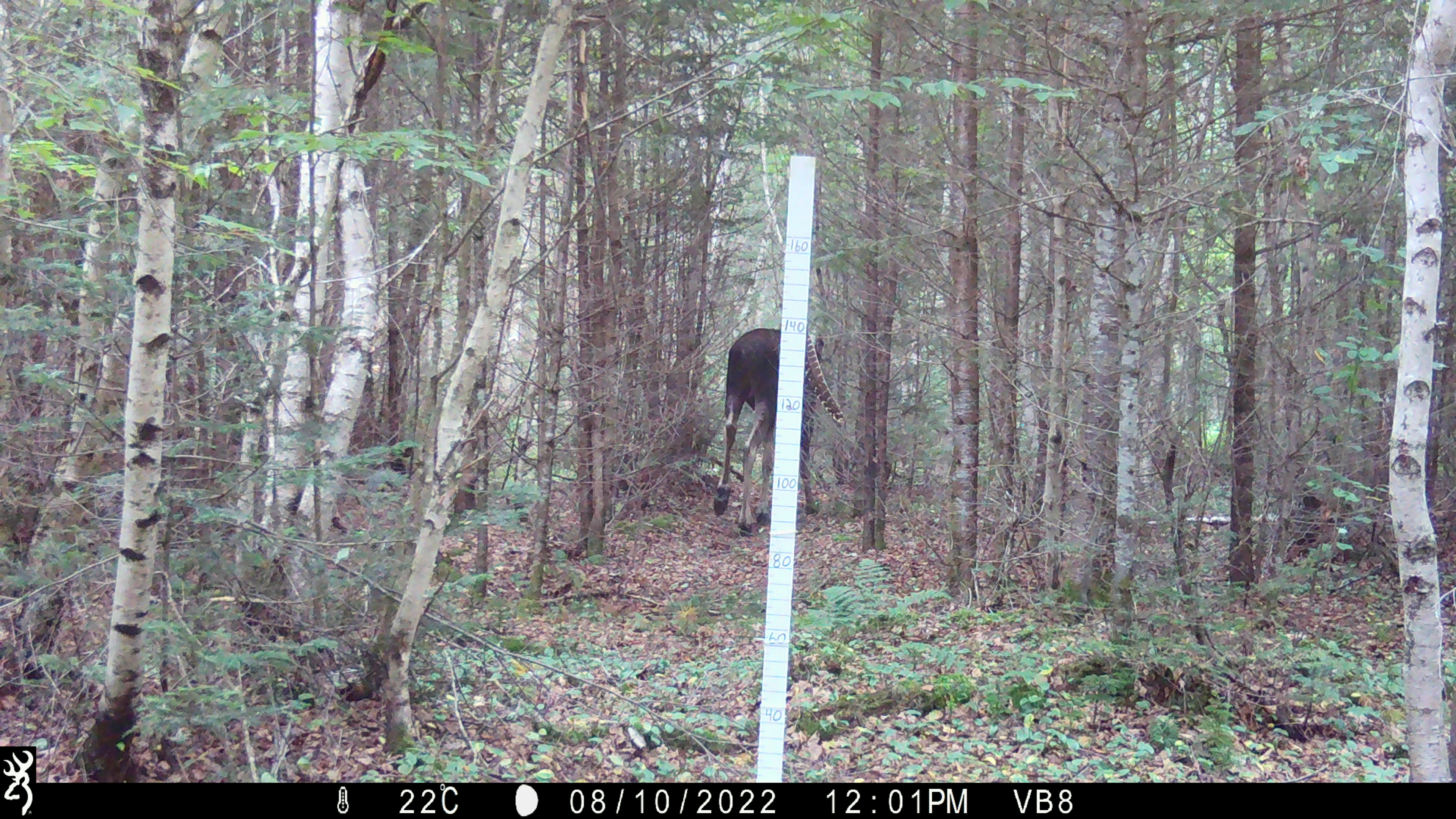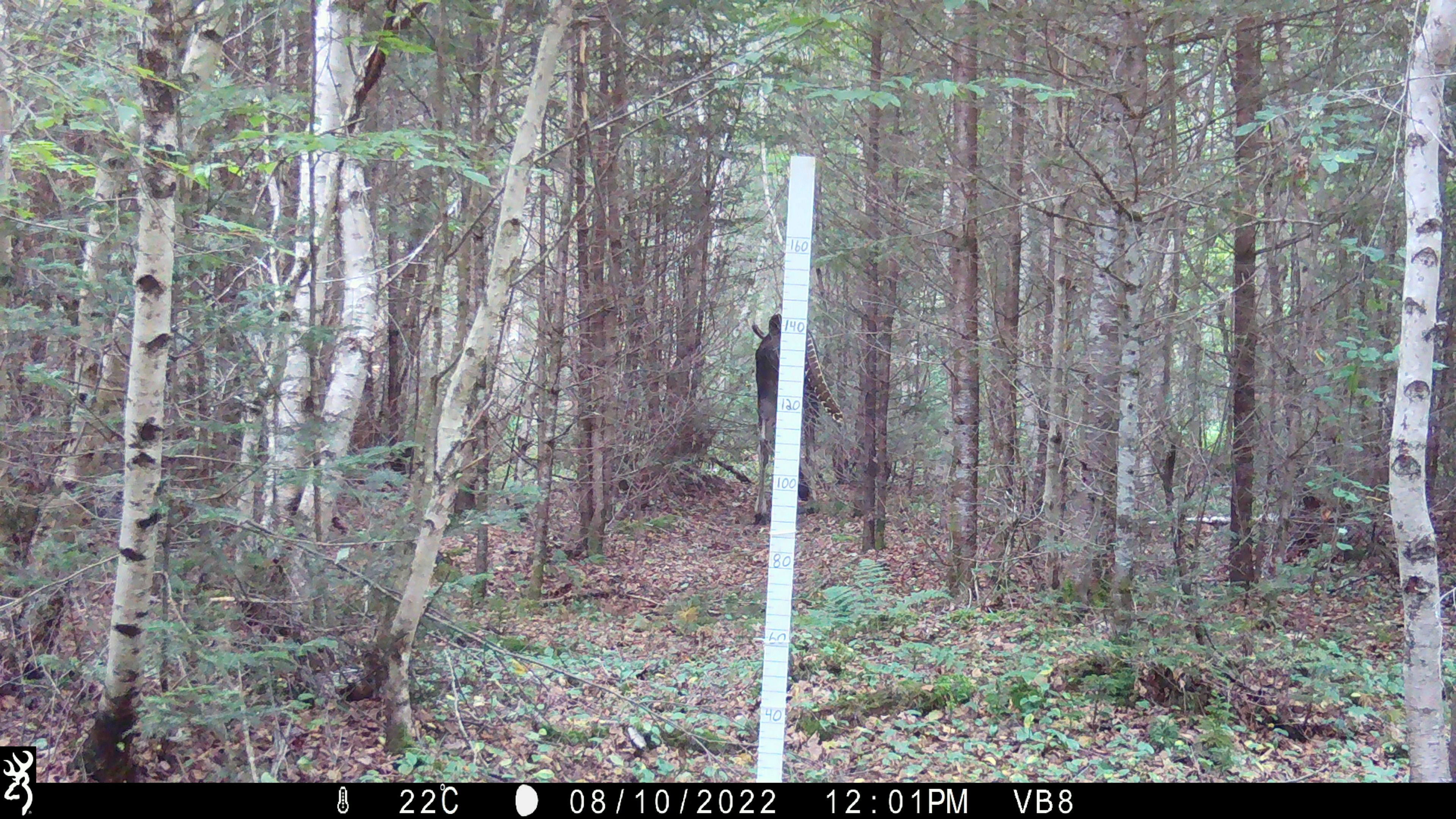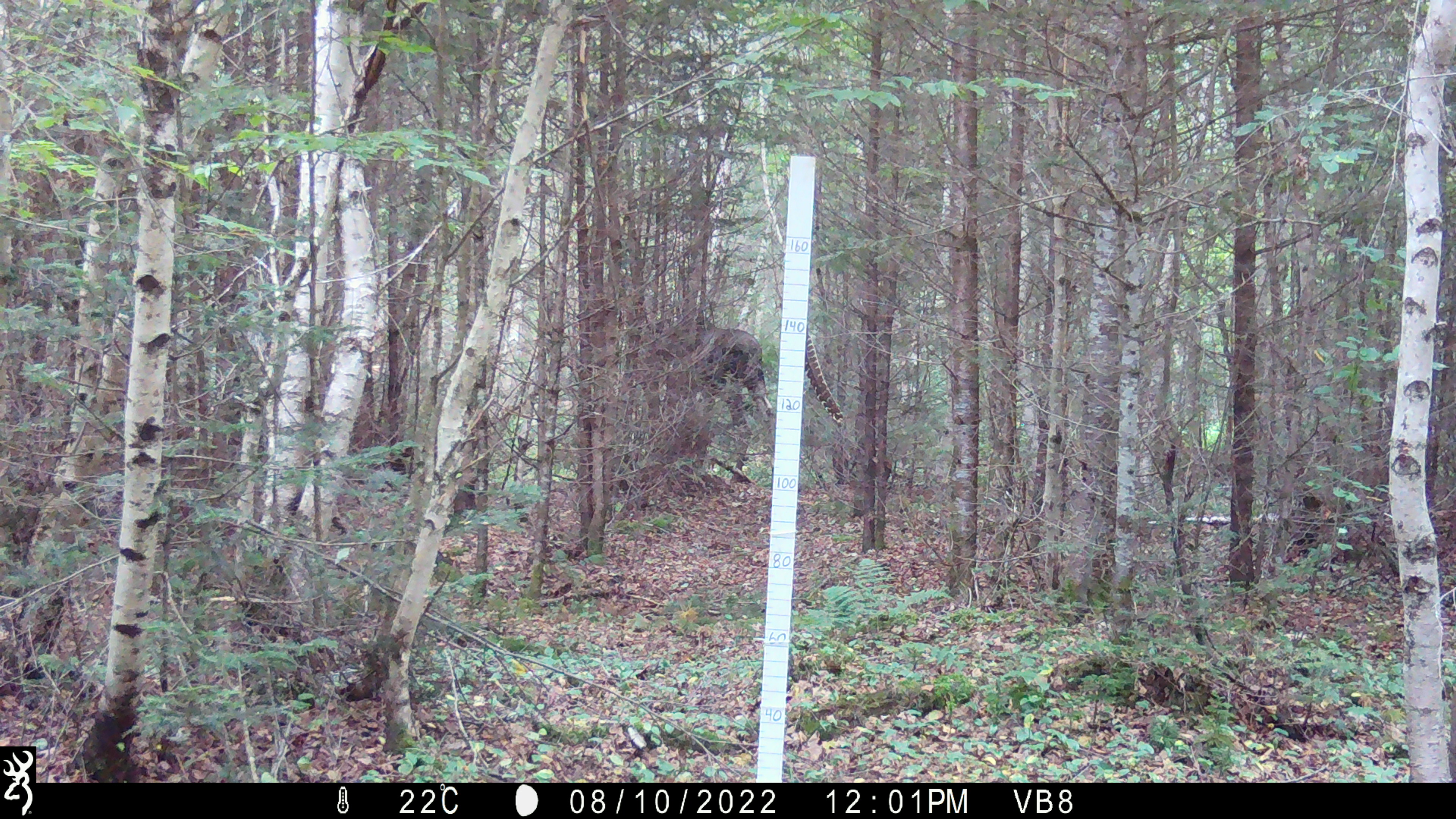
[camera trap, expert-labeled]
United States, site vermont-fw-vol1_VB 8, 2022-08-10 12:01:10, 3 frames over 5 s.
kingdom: Animalia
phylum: Chordata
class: Mammalia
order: Artiodactyla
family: Cervidae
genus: Alces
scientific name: Alces alces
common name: moose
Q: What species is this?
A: Moose (Alces alces).